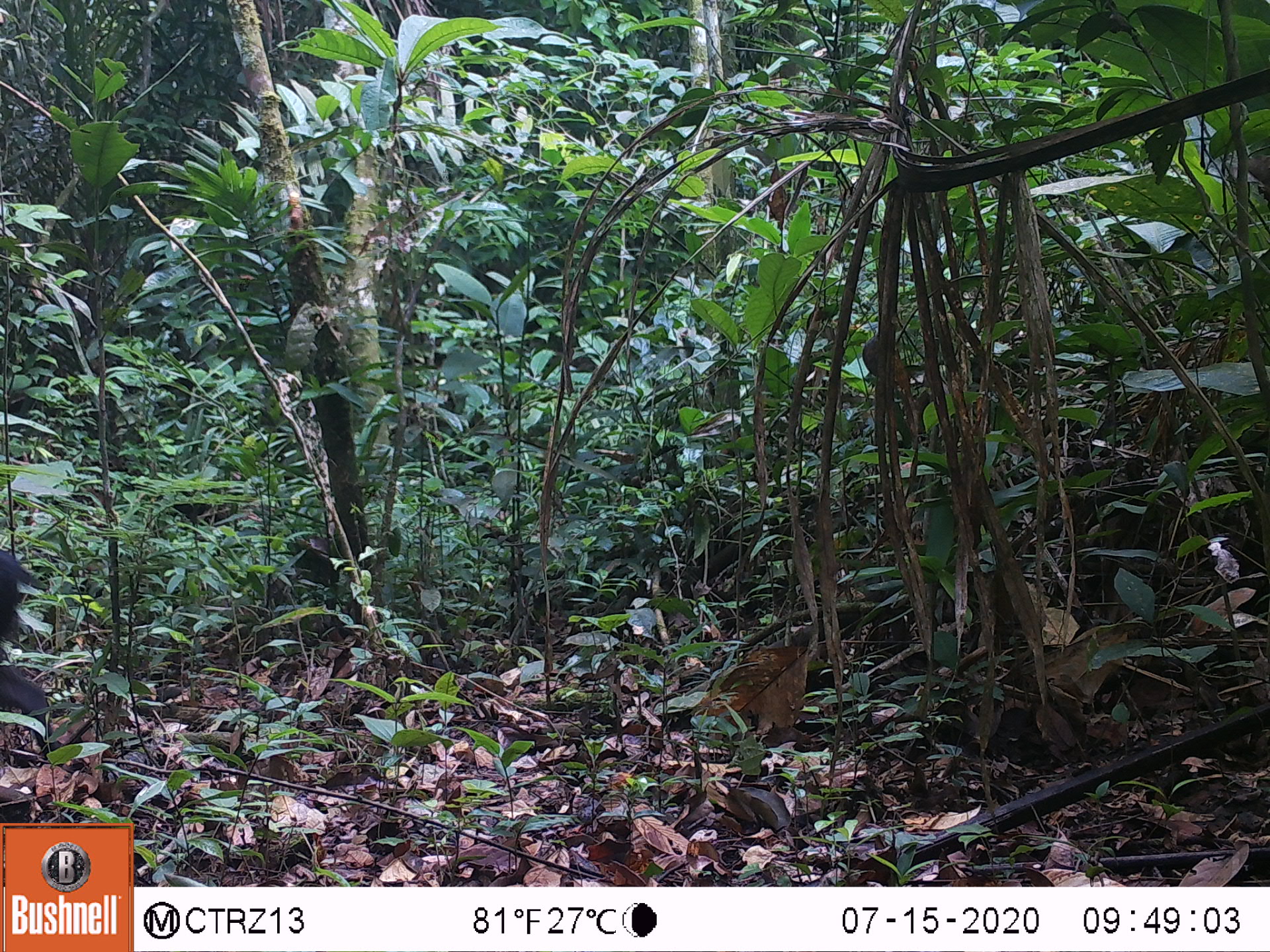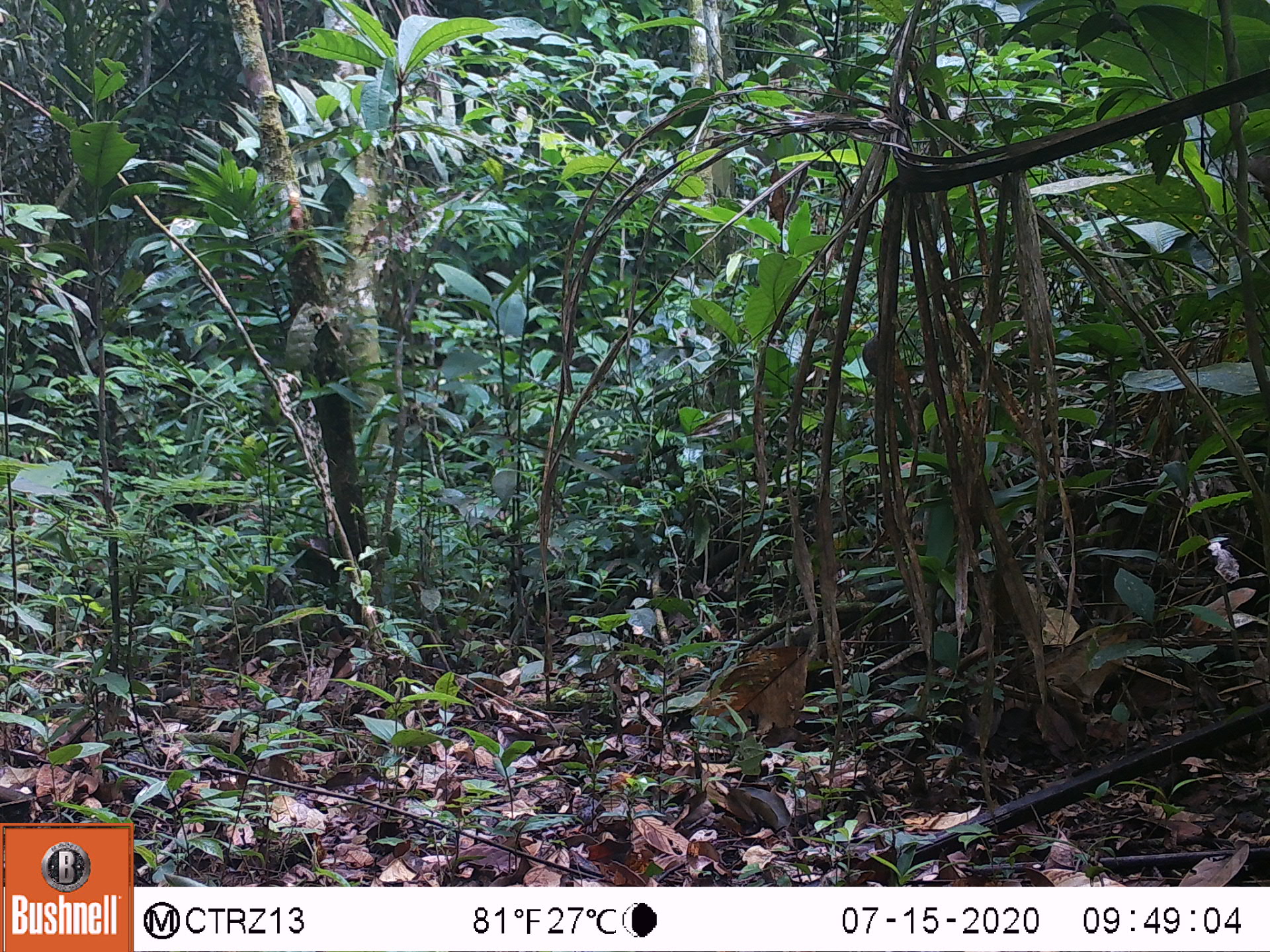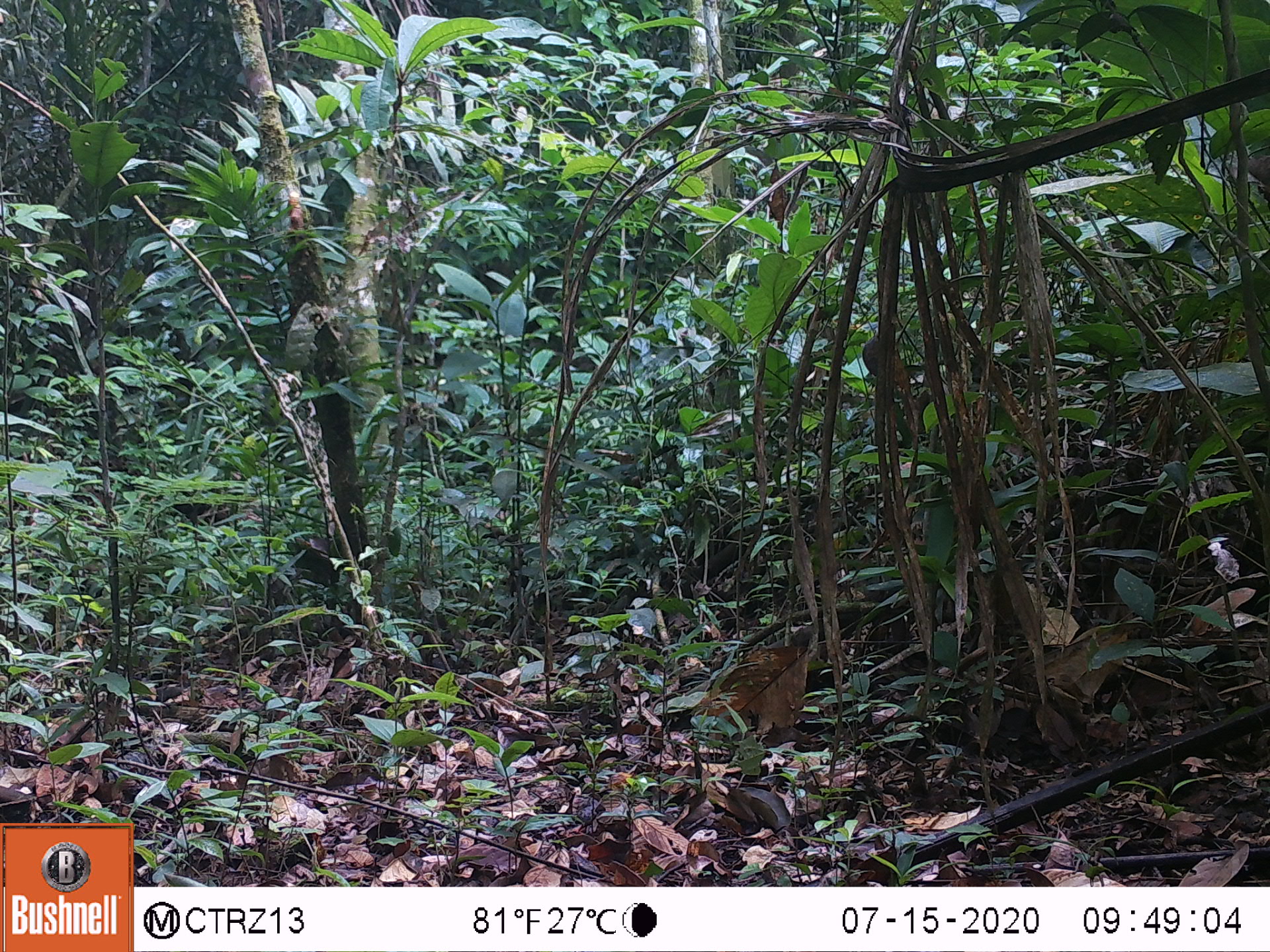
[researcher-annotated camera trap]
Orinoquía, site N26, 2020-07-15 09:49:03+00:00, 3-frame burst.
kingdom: Animalia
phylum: Chordata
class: Mammalia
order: Artiodactyla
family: Tayassuidae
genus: Pecari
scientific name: Pecari tajacu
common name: collared peccary